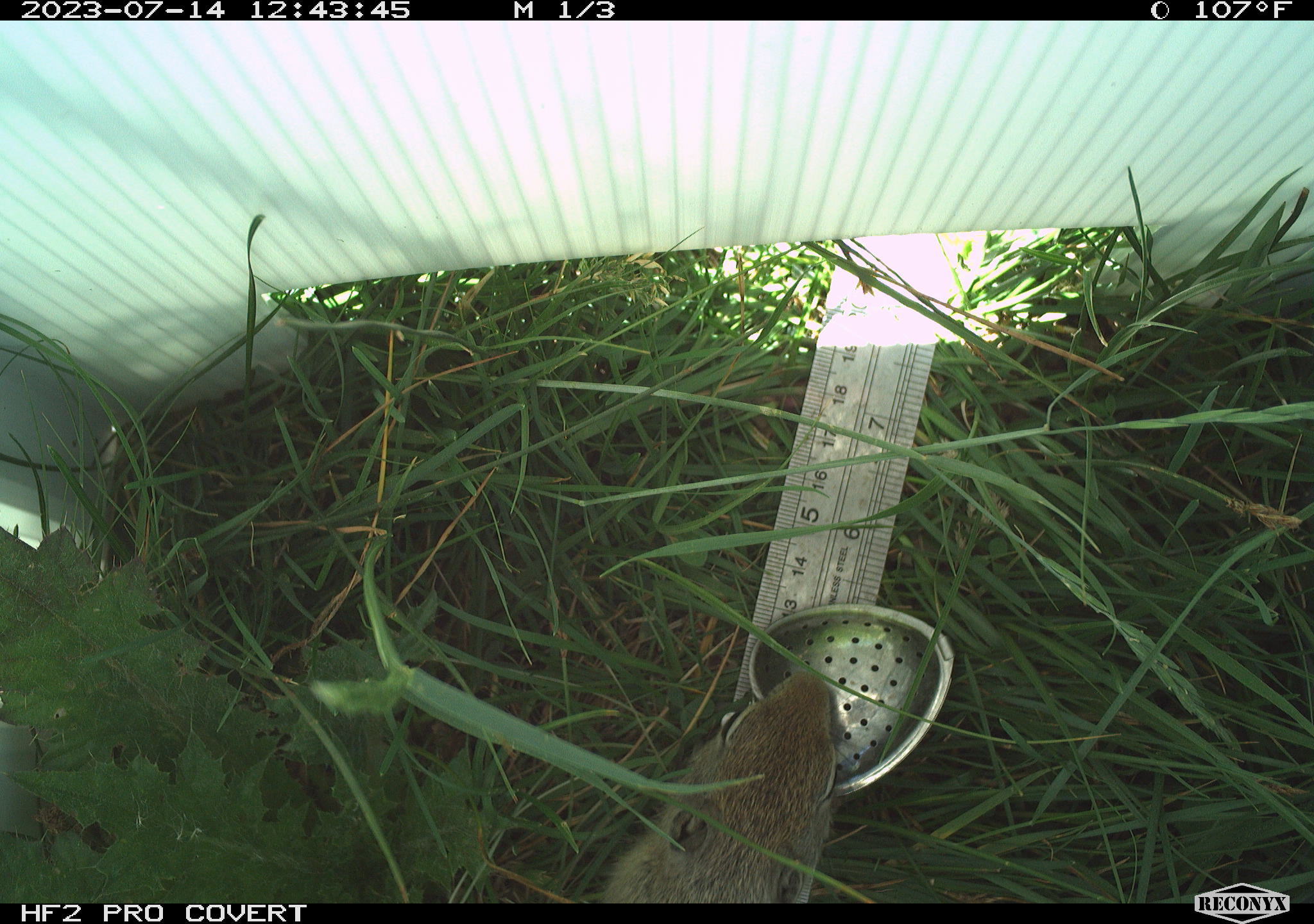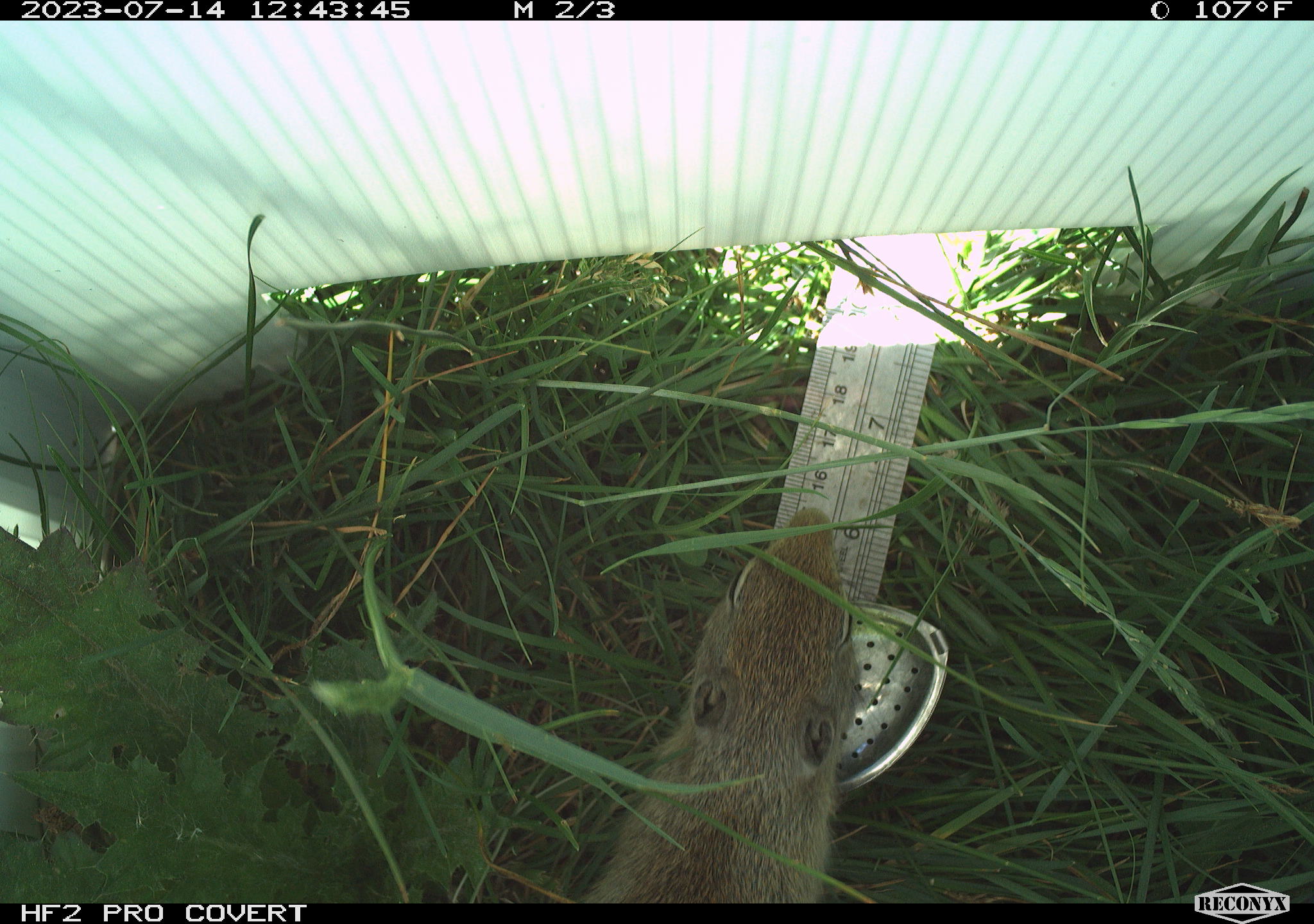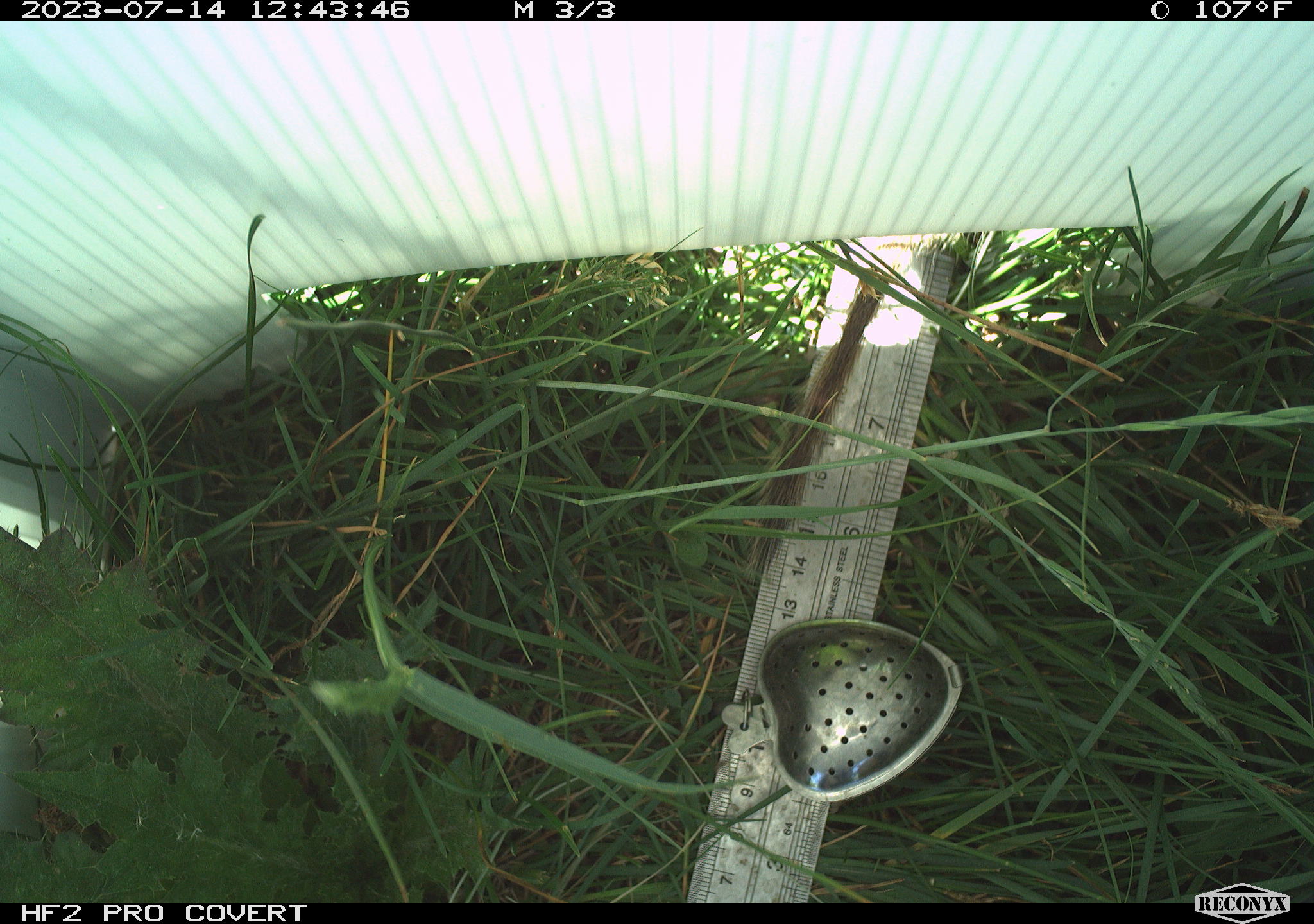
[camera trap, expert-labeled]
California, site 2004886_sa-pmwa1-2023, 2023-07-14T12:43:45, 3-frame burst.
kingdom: Animalia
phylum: Chordata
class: Mammalia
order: Rodentia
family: Sciuridae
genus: Urocitellus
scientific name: Urocitellus beldingi beldingi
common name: belding's ground squirrel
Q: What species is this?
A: Belding's ground squirrel (Urocitellus beldingi beldingi).